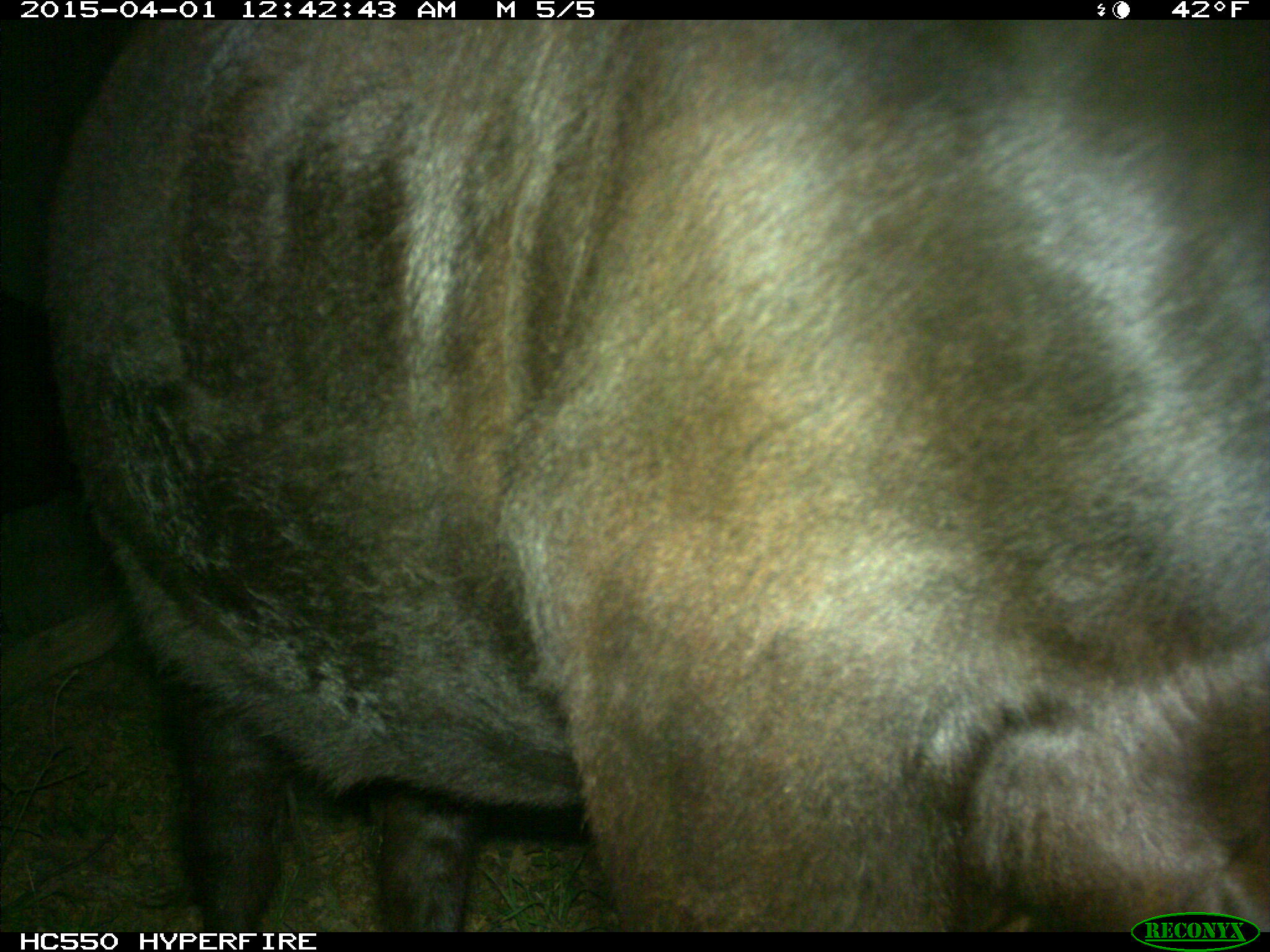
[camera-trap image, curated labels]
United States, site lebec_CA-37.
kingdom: Animalia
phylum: Chordata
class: Mammalia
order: Artiodactyla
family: Bovidae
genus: Bos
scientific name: Bos taurus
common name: domestic cow